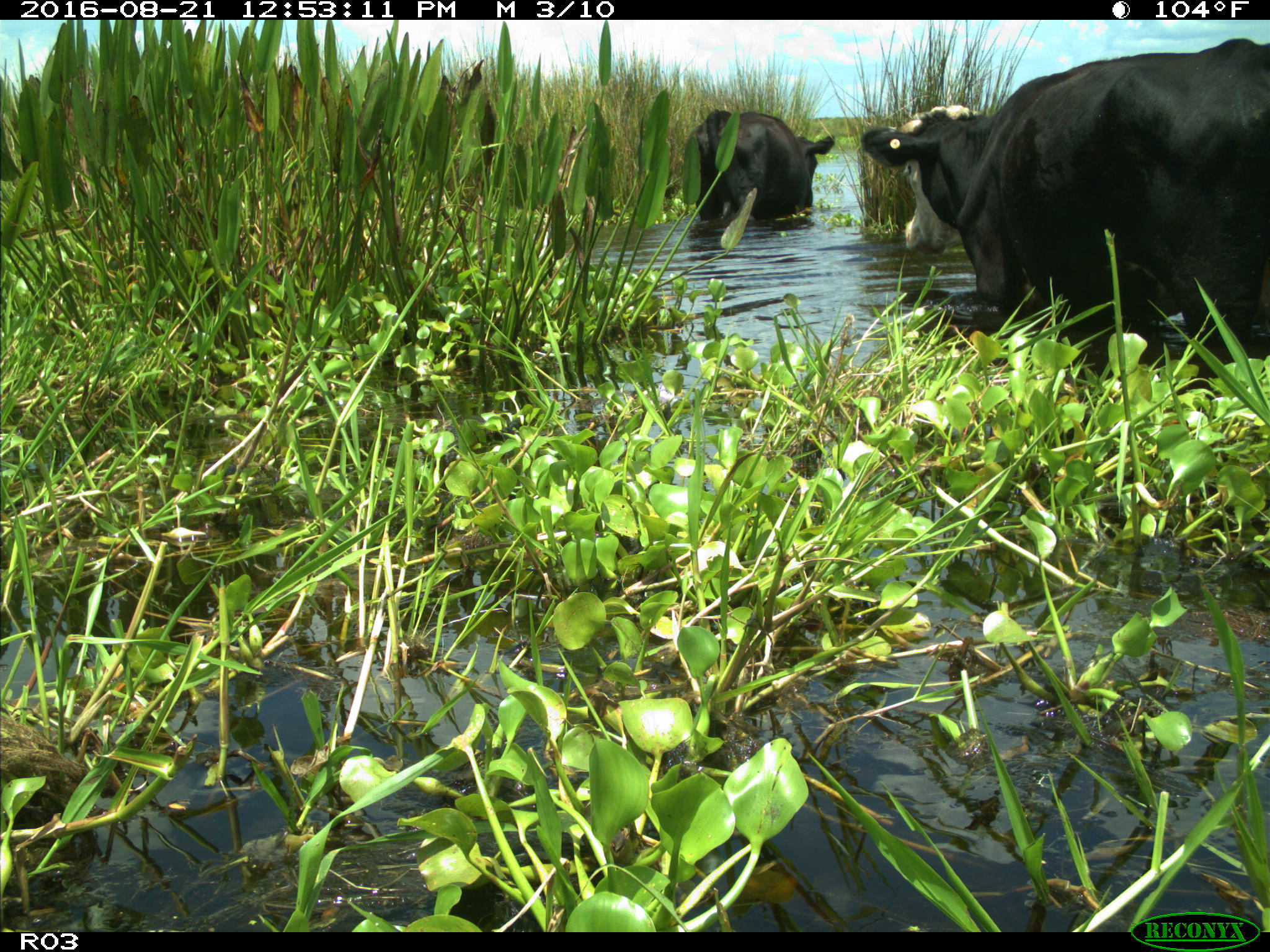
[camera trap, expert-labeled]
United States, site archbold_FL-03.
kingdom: Animalia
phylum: Chordata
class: Mammalia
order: Artiodactyla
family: Bovidae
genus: Bos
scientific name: Bos taurus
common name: domestic cow